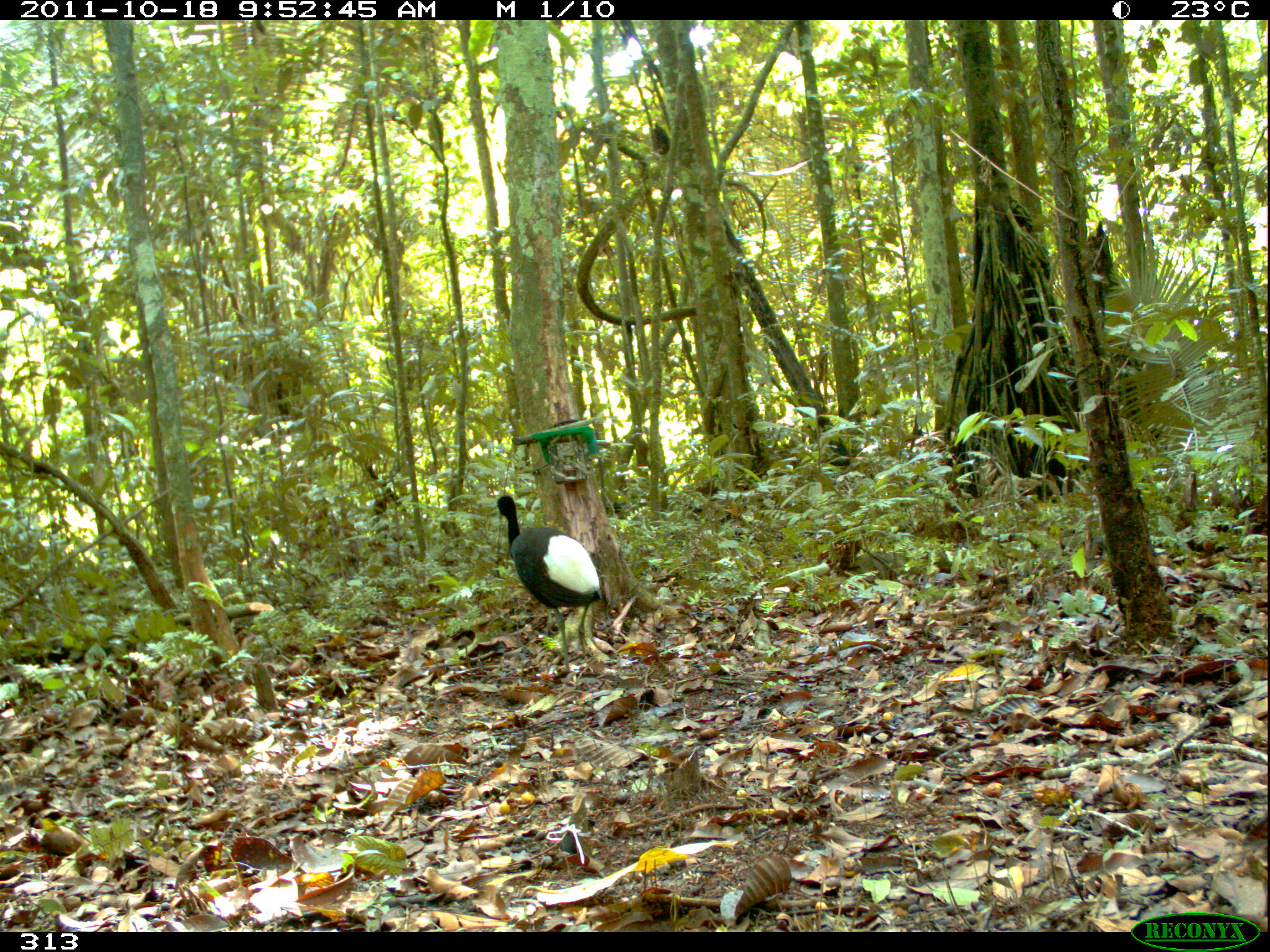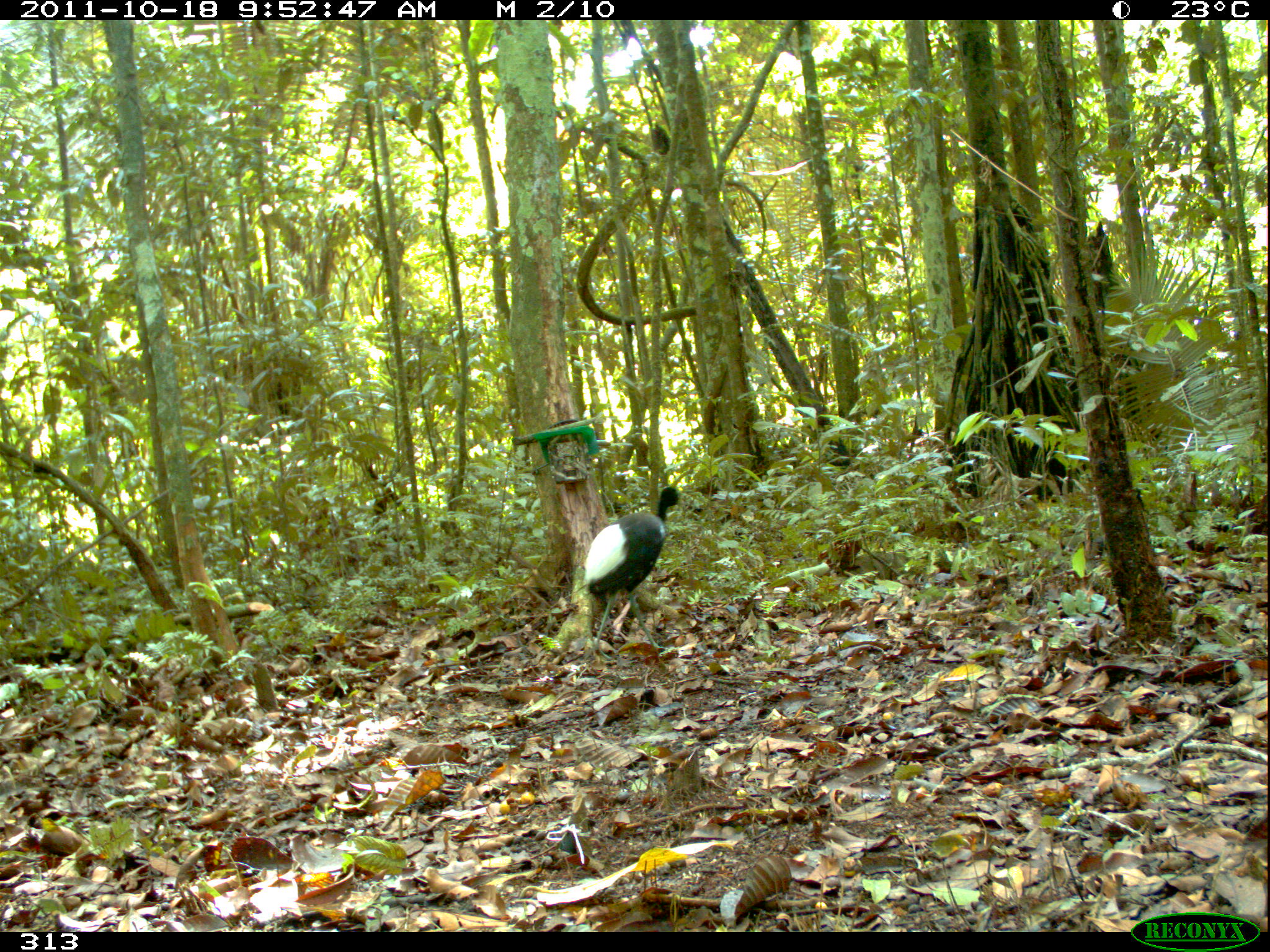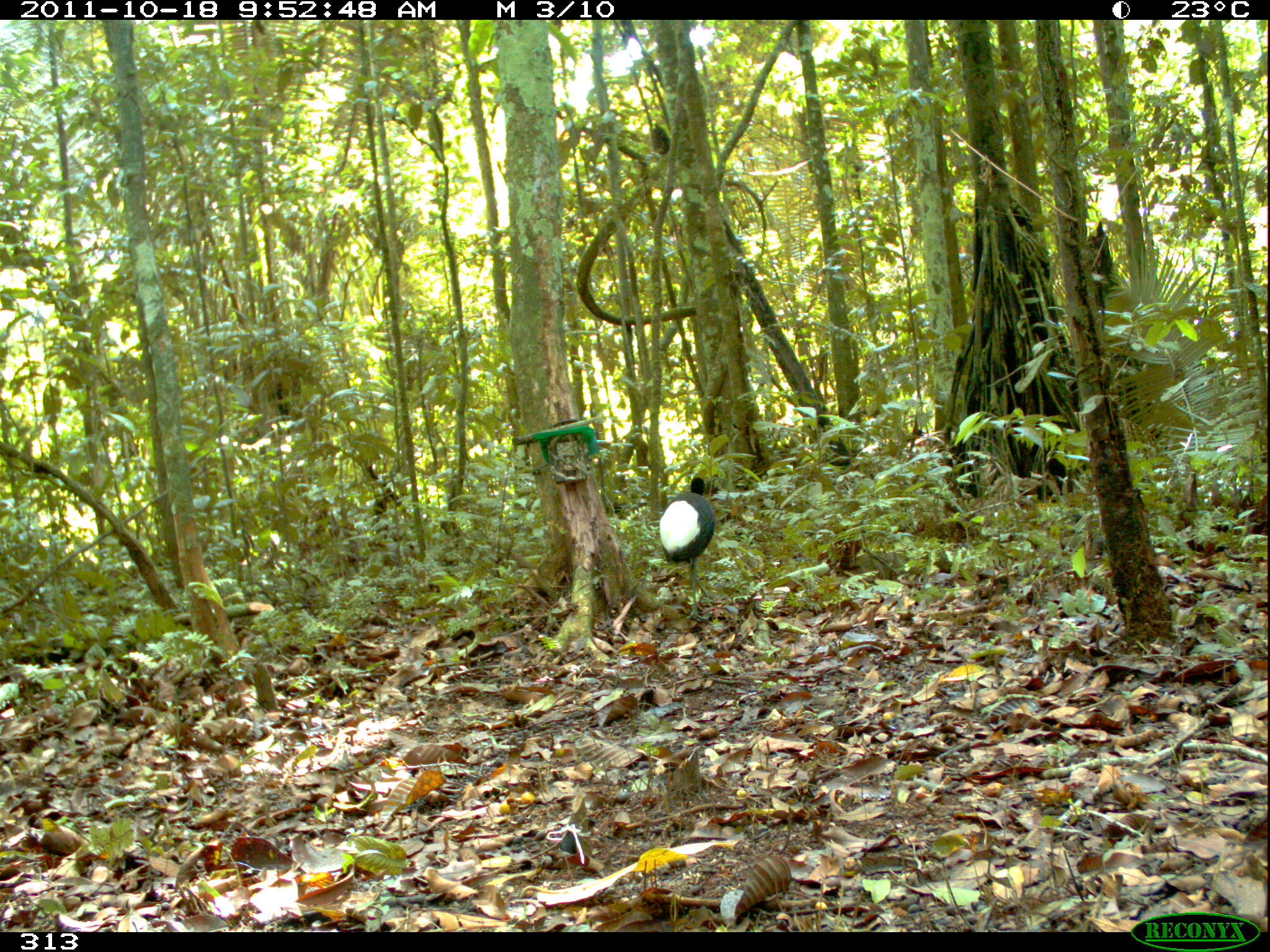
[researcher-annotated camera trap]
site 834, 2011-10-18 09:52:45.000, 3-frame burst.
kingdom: Animalia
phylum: Chordata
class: Aves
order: Gruiformes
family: Psophiidae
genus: Psophia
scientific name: Psophia leucoptera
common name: pale-winged trumpeter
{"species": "Psophia leucoptera (pale-winged trumpeter)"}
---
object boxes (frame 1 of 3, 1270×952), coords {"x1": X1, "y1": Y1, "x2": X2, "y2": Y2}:
psophia leucoptera: {"x1": 496, "y1": 494, "x2": 604, "y2": 676}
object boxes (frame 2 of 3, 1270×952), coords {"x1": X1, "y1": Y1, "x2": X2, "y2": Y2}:
psophia leucoptera: {"x1": 582, "y1": 485, "x2": 681, "y2": 660}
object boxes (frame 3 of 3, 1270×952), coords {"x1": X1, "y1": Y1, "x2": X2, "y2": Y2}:
psophia leucoptera: {"x1": 659, "y1": 476, "x2": 715, "y2": 622}